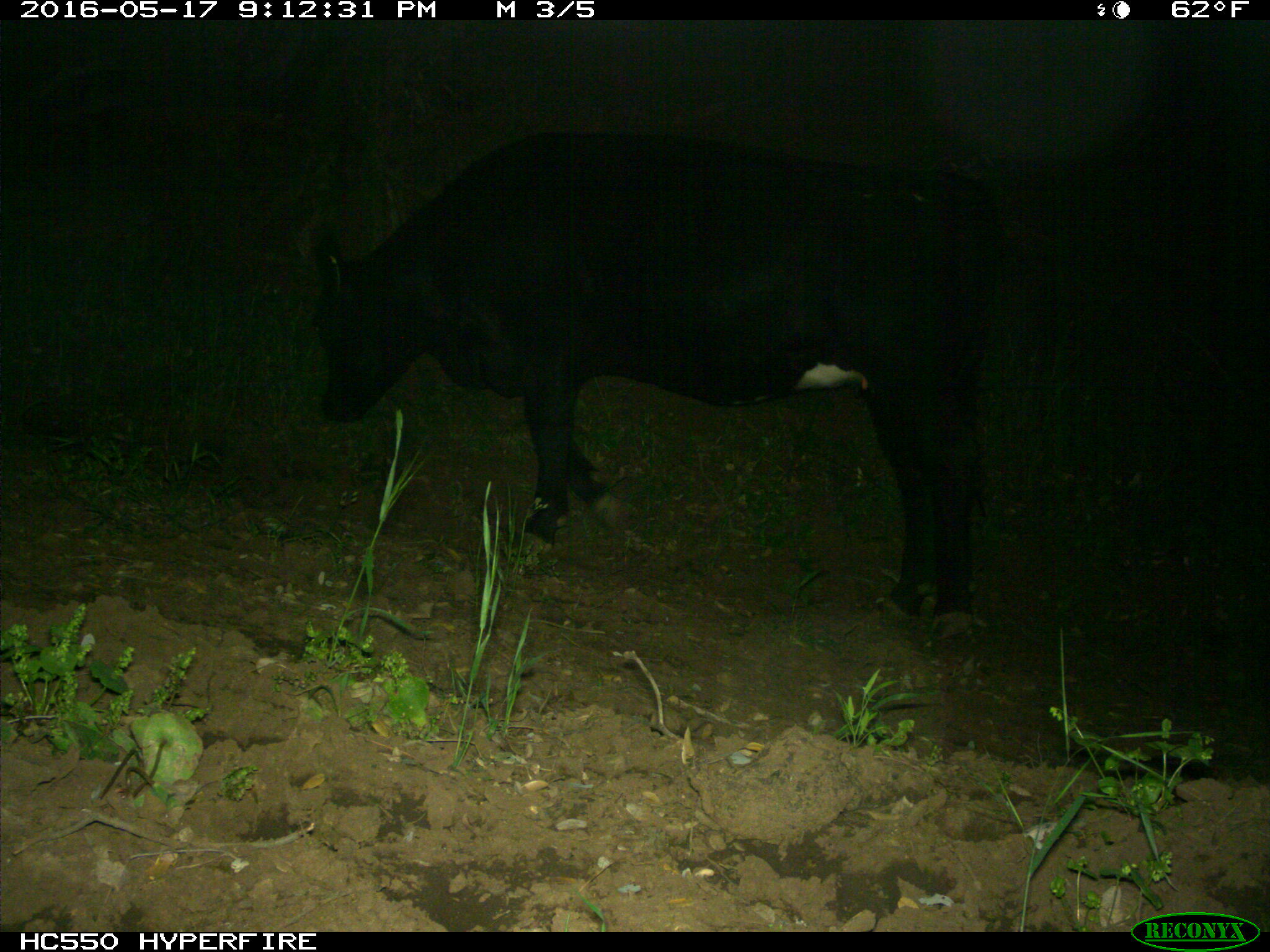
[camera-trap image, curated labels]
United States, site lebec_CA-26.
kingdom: Animalia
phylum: Chordata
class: Mammalia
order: Artiodactyla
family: Bovidae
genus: Bos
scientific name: Bos taurus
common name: domestic cow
Bos taurus (domestic cow).